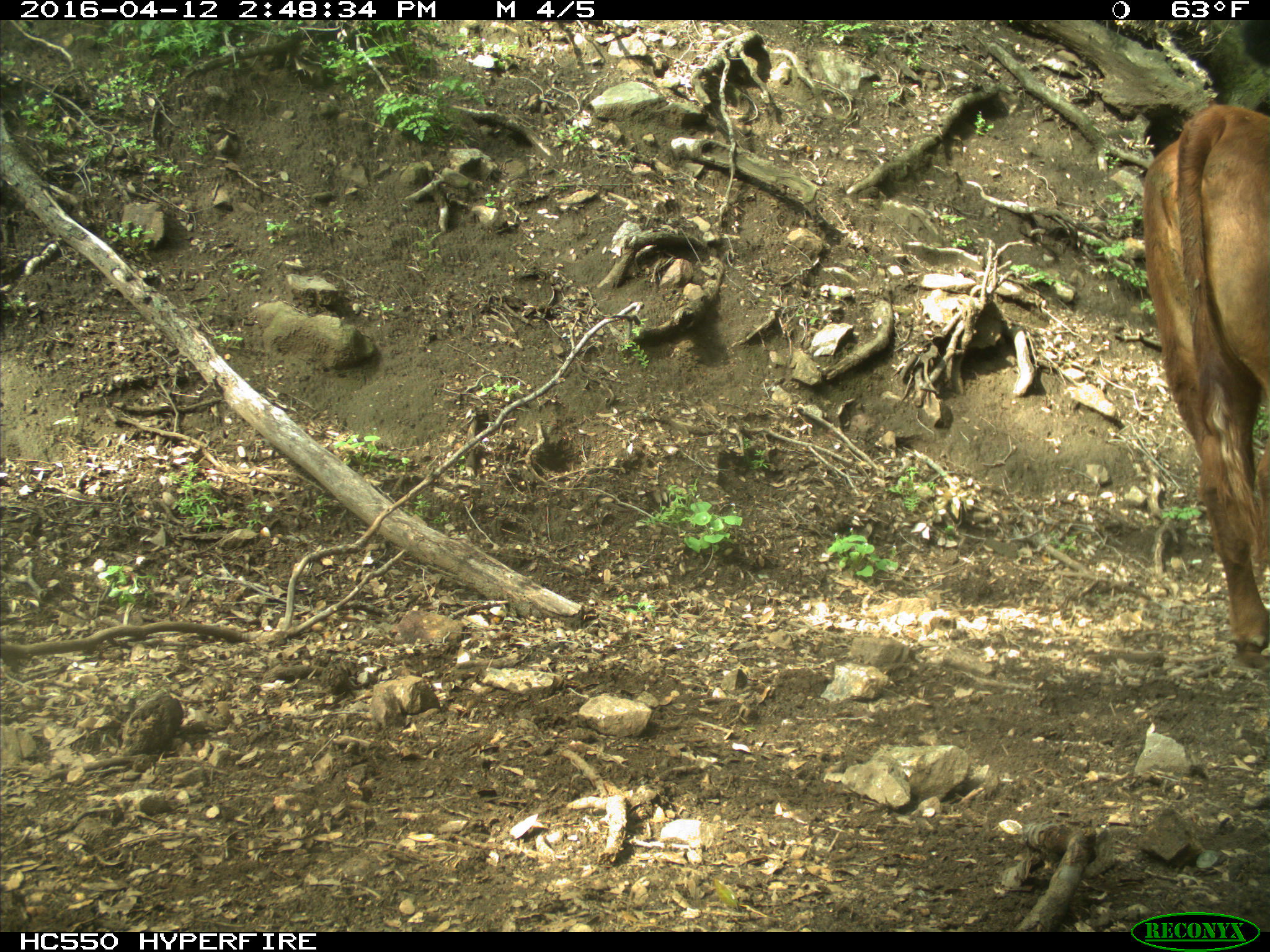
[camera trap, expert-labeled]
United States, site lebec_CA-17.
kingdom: Animalia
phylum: Chordata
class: Mammalia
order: Artiodactyla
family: Bovidae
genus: Bos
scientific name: Bos taurus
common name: domestic cow